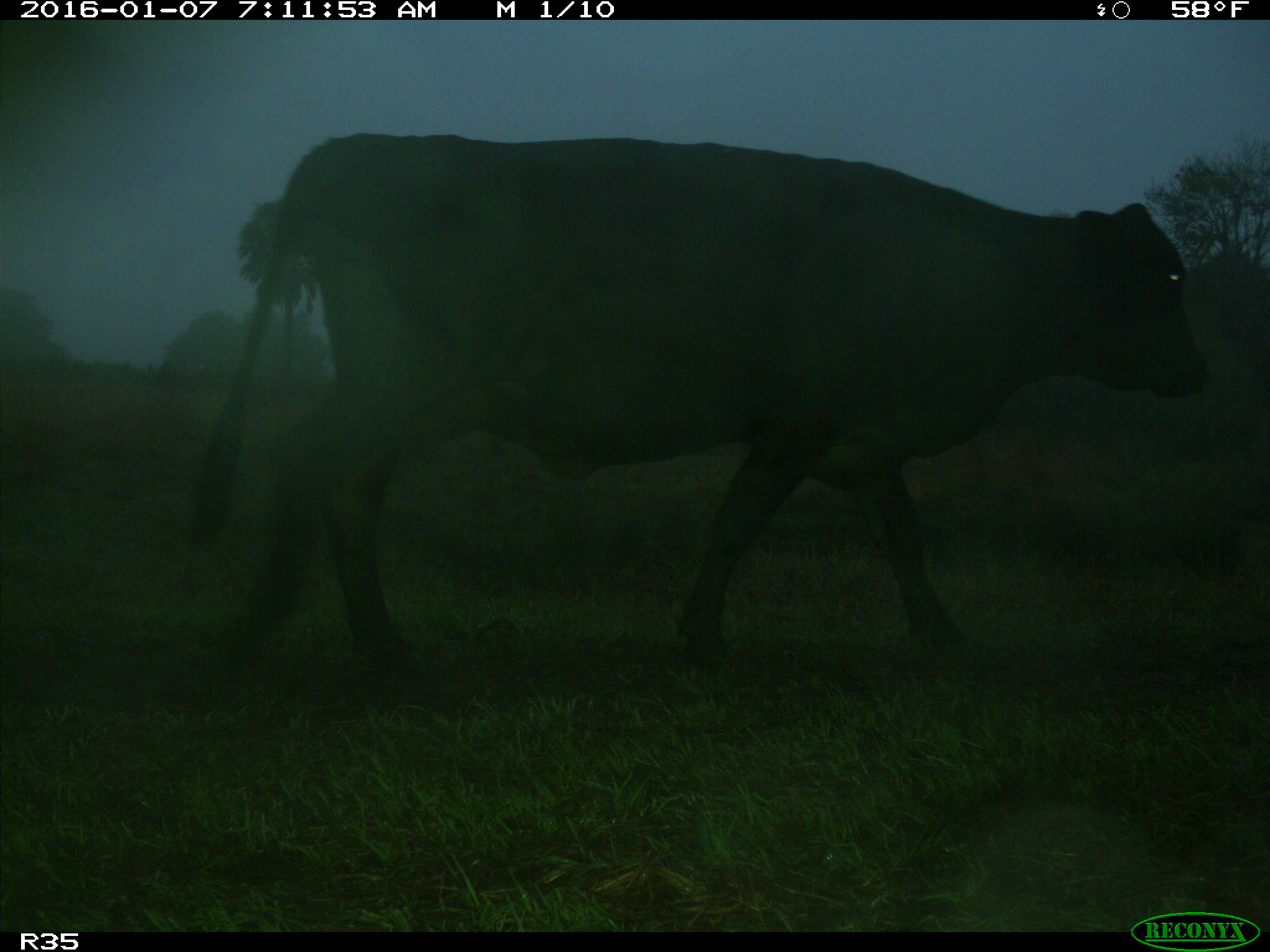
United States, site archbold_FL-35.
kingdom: Animalia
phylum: Chordata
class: Mammalia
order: Artiodactyla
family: Bovidae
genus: Bos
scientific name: Bos taurus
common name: domestic cow